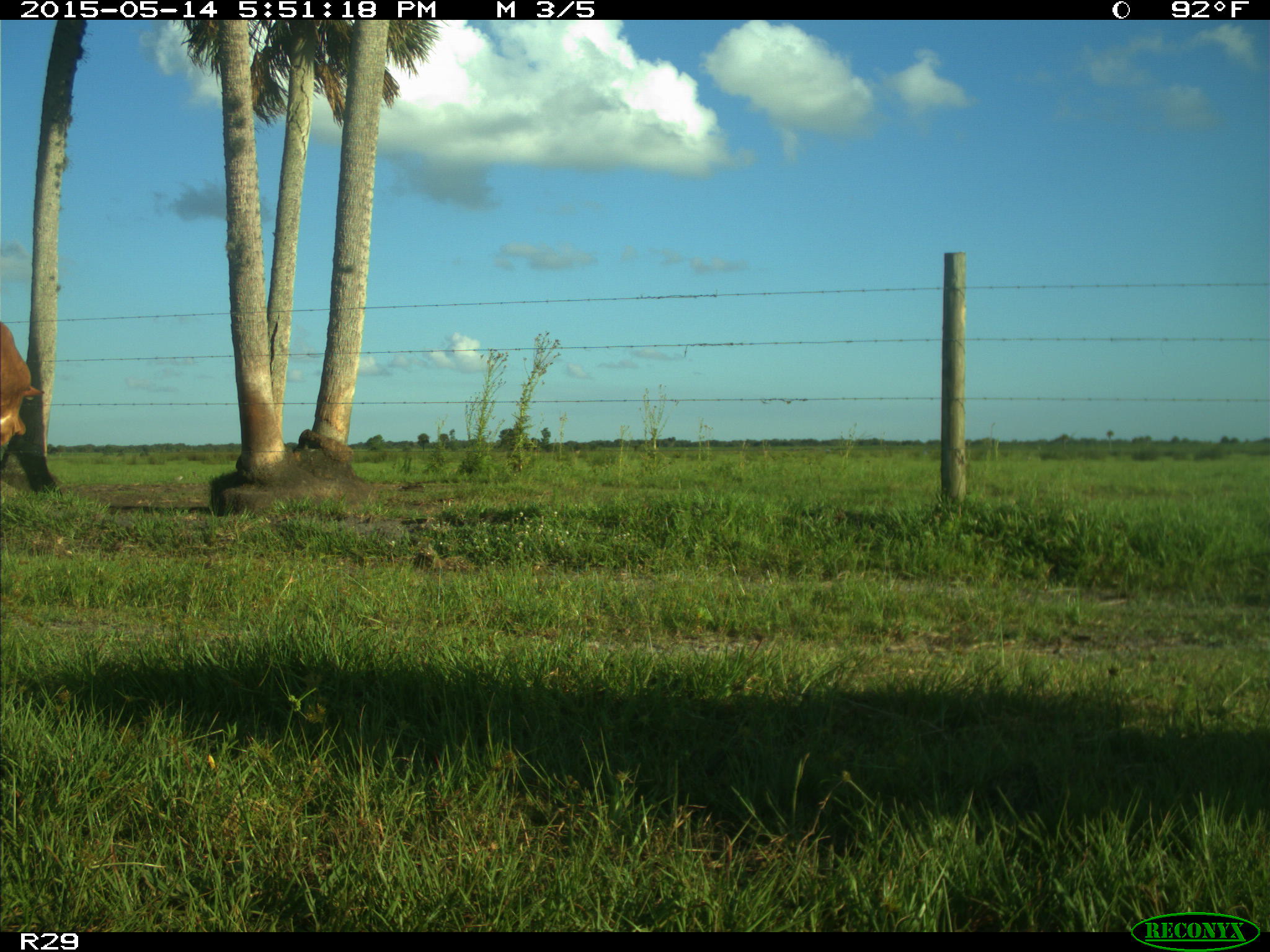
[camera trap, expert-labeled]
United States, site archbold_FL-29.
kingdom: Animalia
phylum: Chordata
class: Mammalia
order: Artiodactyla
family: Bovidae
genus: Bos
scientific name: Bos taurus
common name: domestic cow